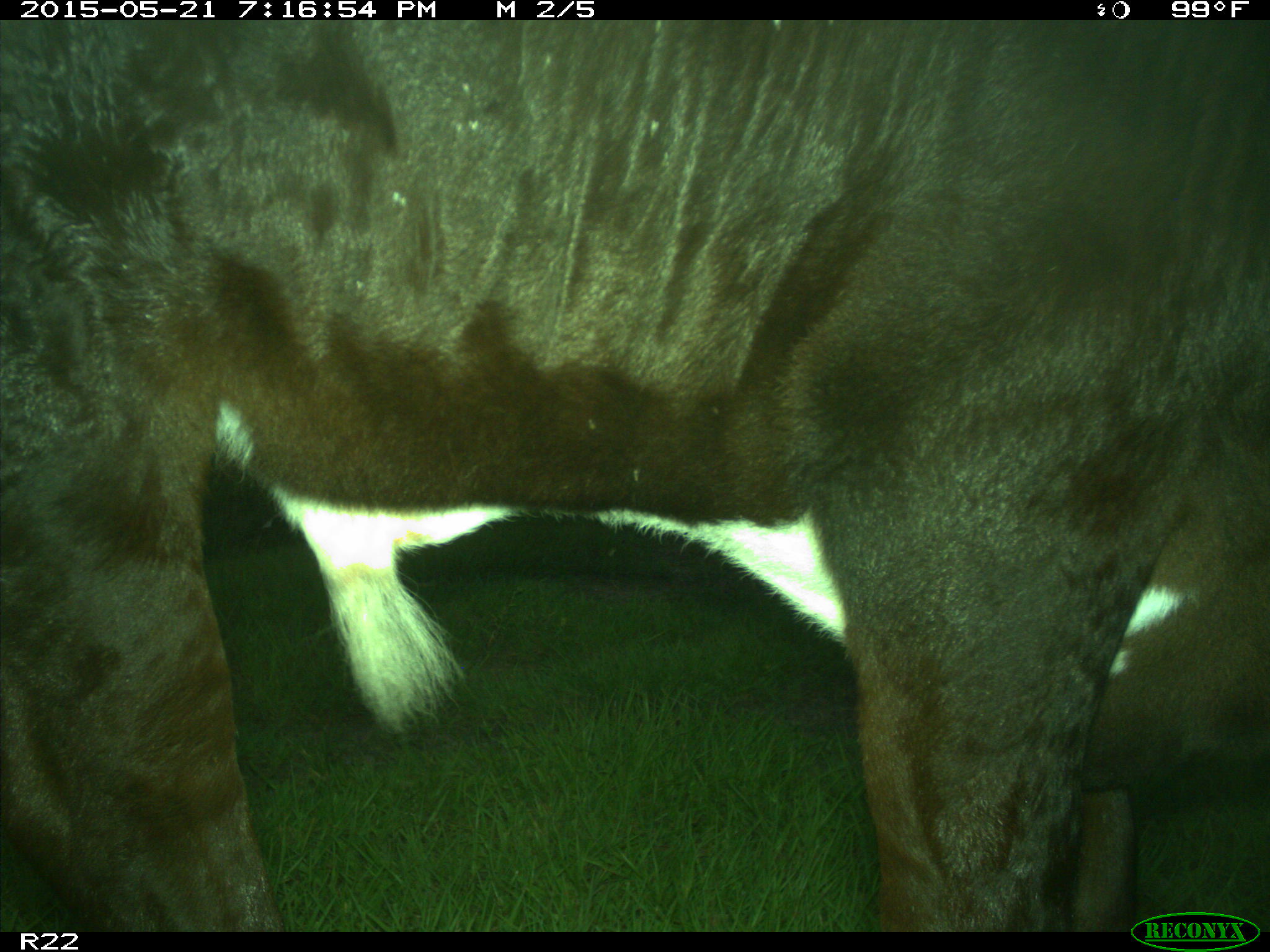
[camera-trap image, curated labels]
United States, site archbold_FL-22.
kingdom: Animalia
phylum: Chordata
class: Mammalia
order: Artiodactyla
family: Bovidae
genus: Bos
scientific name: Bos taurus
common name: domestic cow